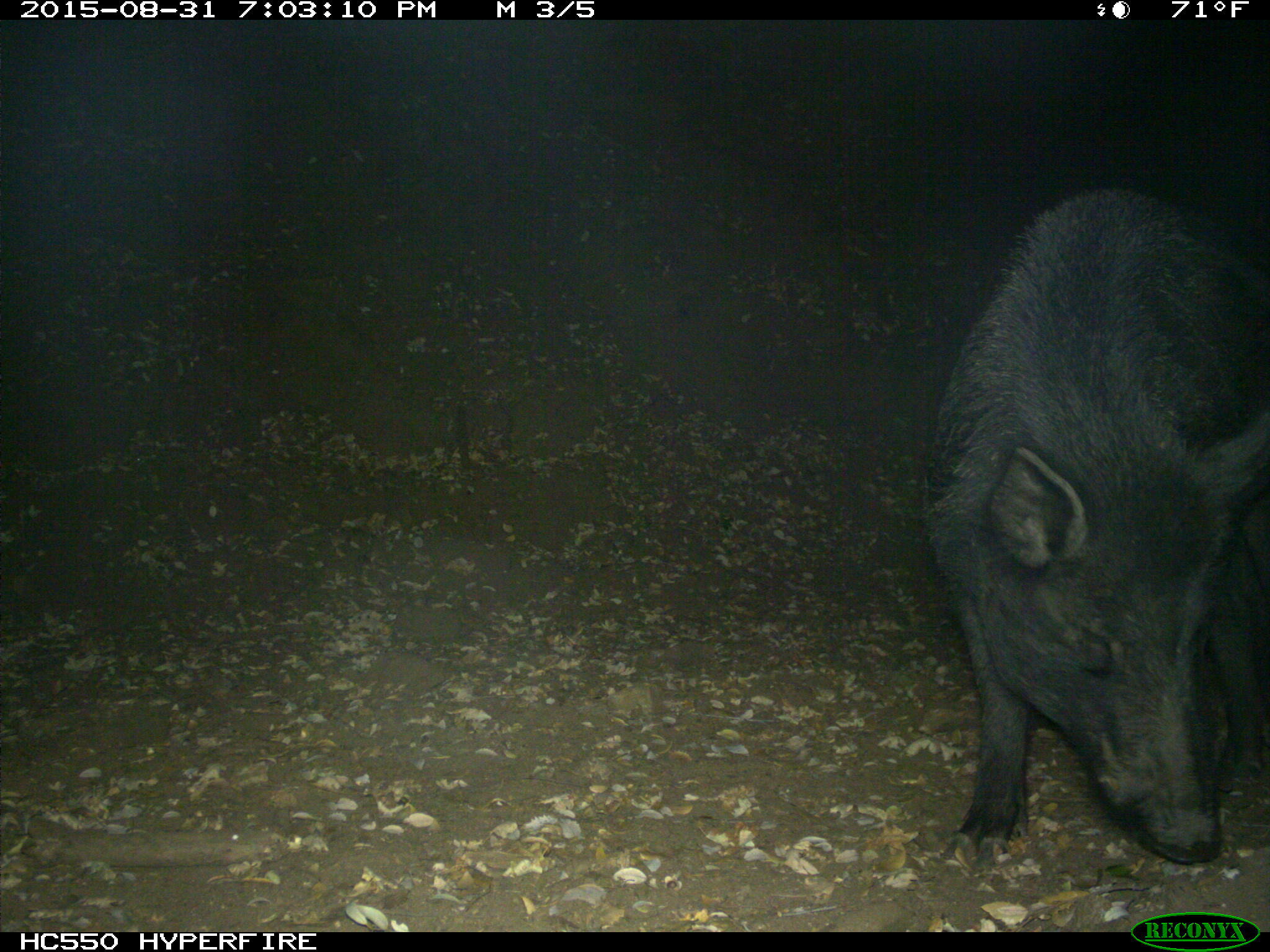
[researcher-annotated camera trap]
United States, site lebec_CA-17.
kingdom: Animalia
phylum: Chordata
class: Mammalia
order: Artiodactyla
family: Suidae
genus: Sus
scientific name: Sus scrofa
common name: wild boar